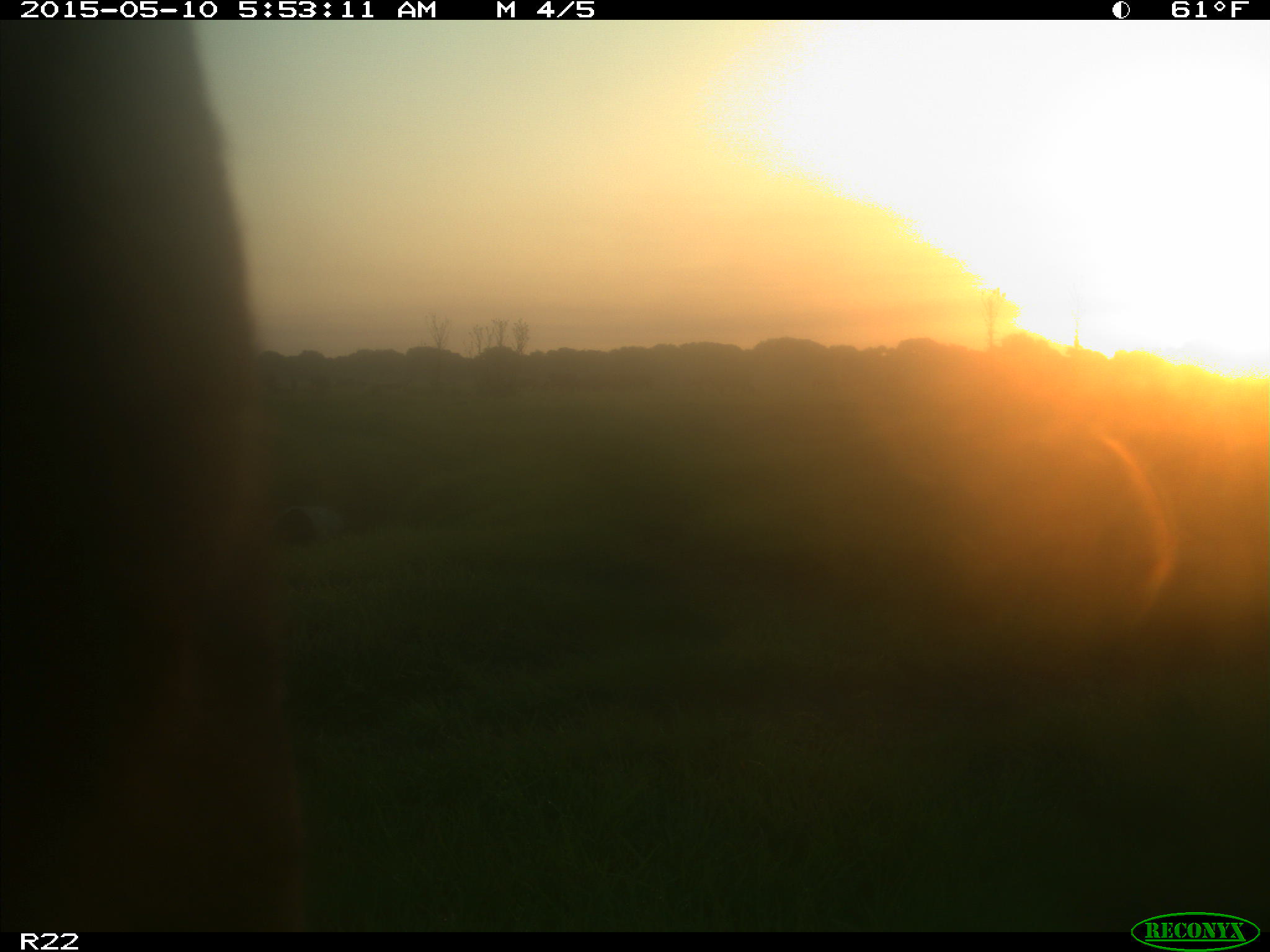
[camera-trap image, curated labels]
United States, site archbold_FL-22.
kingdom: Animalia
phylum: Chordata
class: Mammalia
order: Artiodactyla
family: Bovidae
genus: Bos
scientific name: Bos taurus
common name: domestic cow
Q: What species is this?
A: Bos taurus (domestic cow).